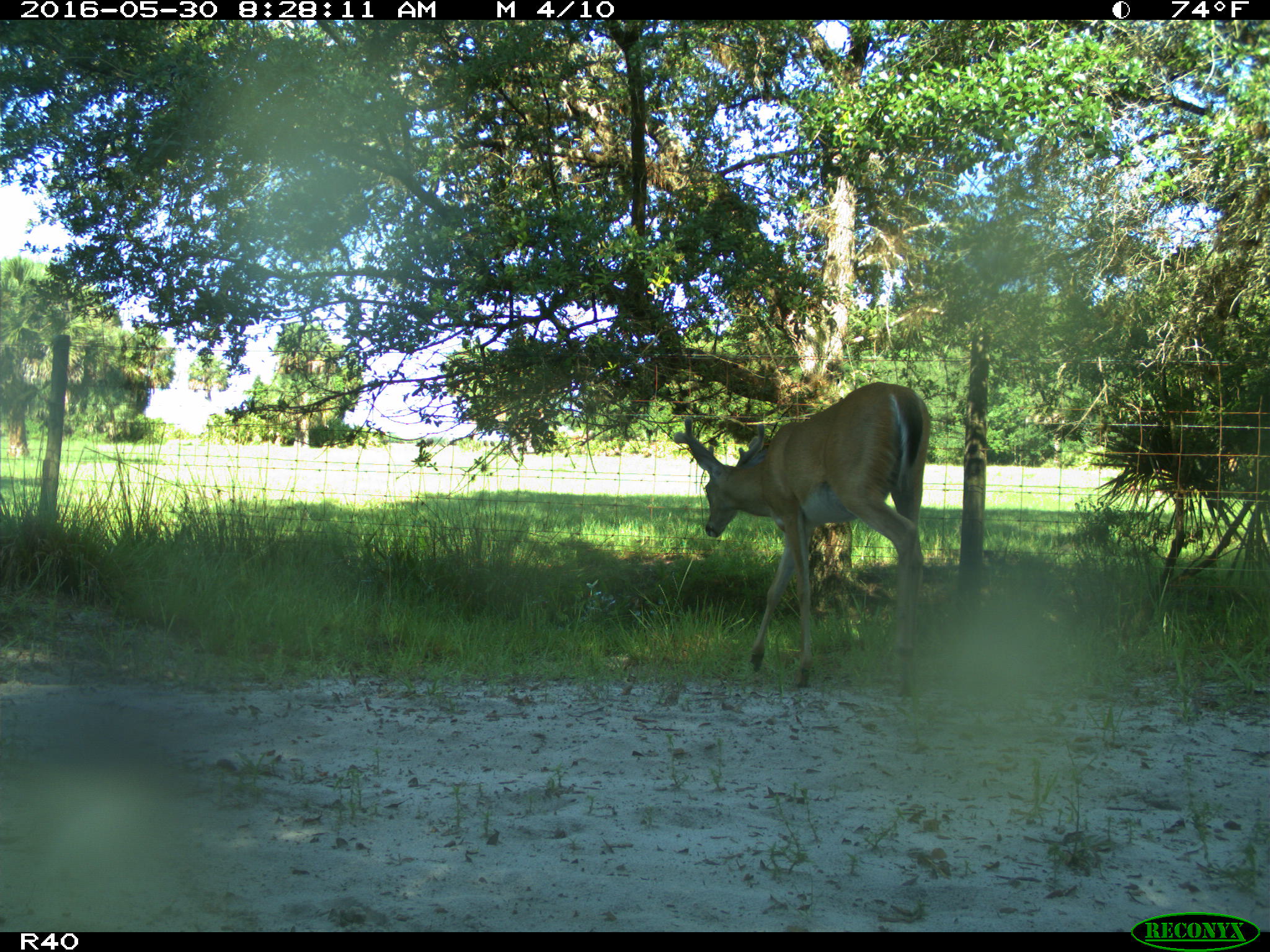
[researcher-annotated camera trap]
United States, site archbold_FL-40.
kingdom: Animalia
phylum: Chordata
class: Mammalia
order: Artiodactyla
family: Cervidae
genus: Odocoileus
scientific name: Odocoileus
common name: deer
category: unidentified deer